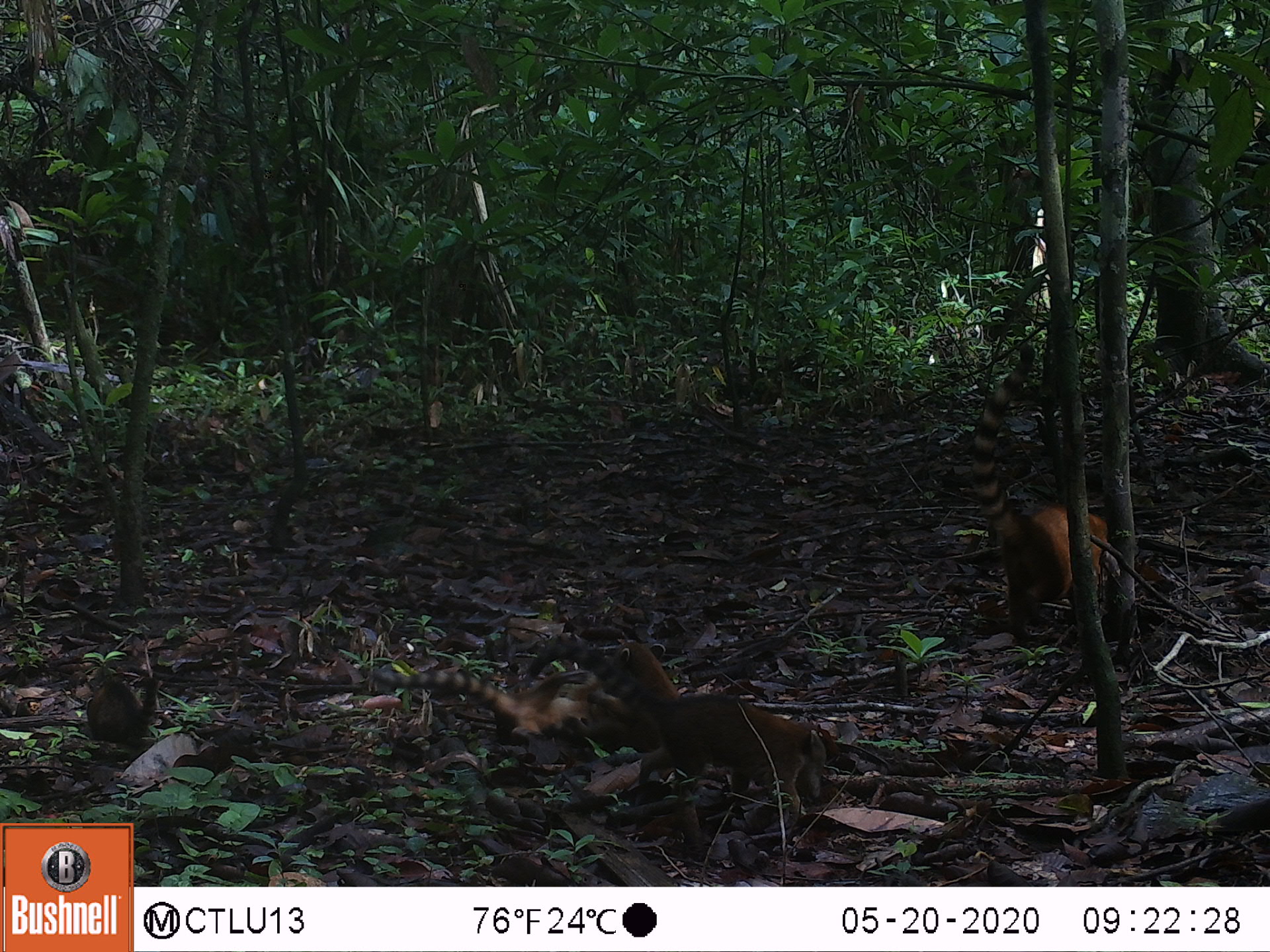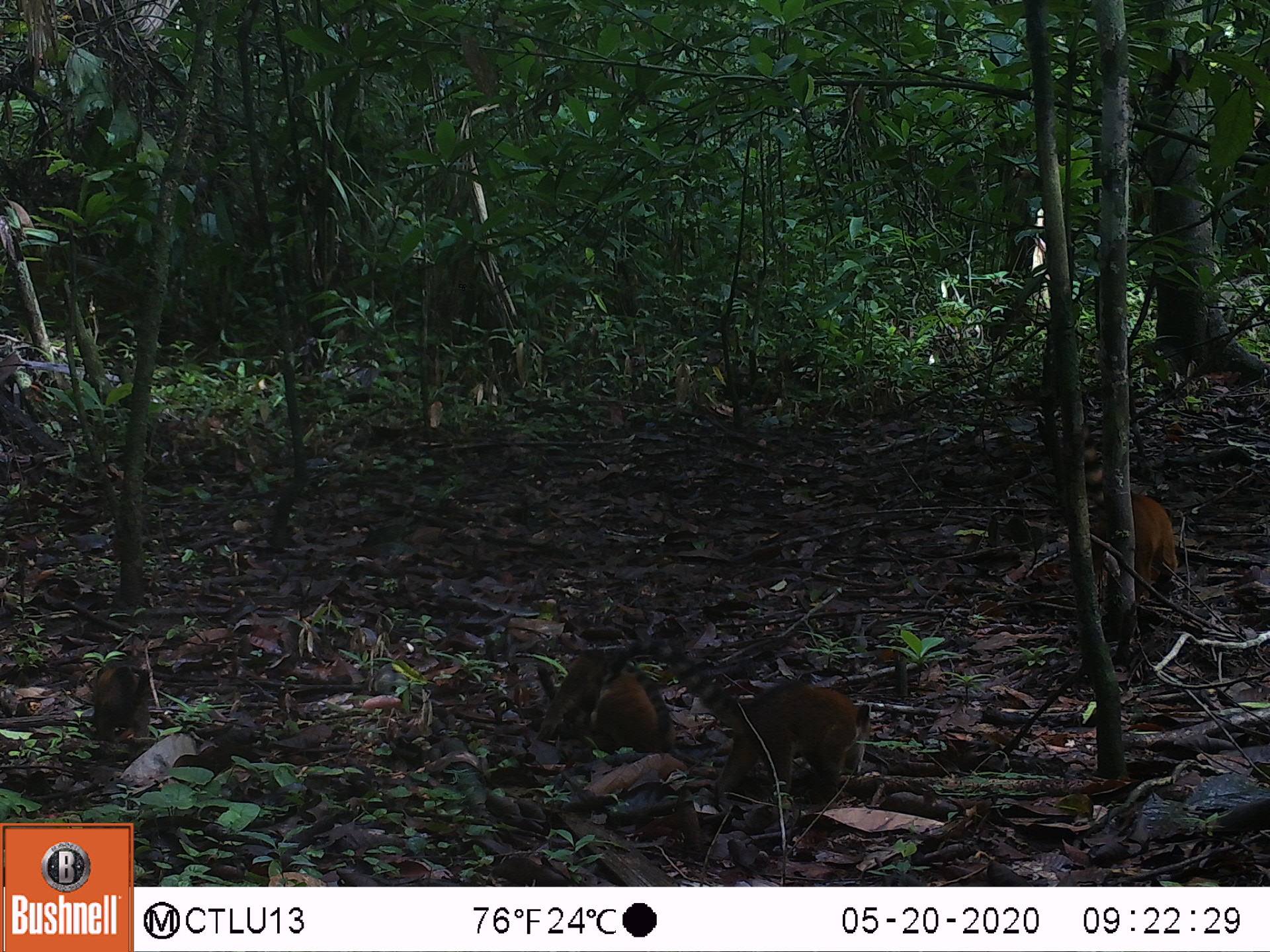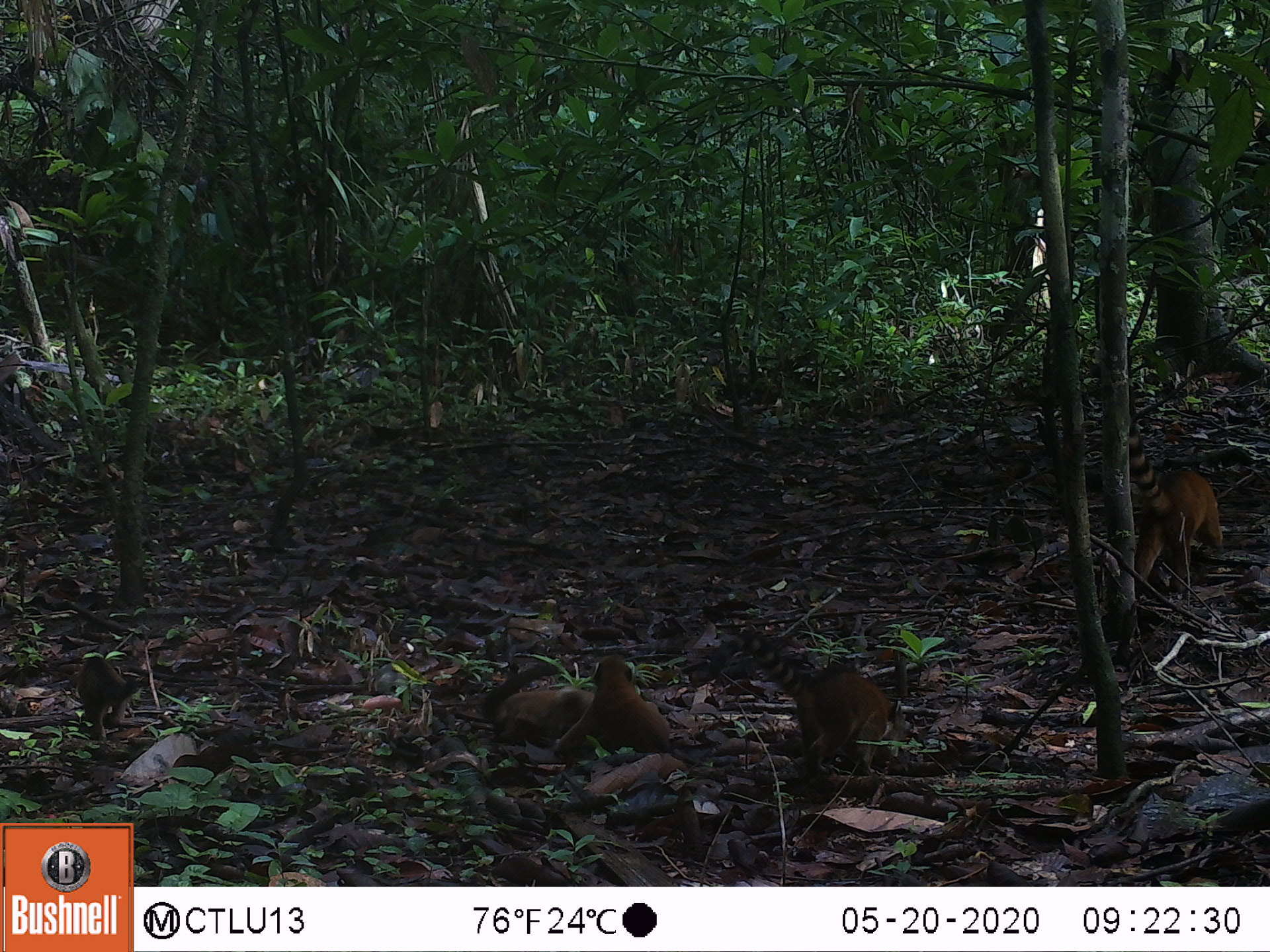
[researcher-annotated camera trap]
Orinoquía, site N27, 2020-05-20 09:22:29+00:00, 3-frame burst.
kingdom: Animalia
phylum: Chordata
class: Mammalia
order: Carnivora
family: Procyonidae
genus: Nasua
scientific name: Nasua nasua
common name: south american coati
South american coati (Nasua nasua).